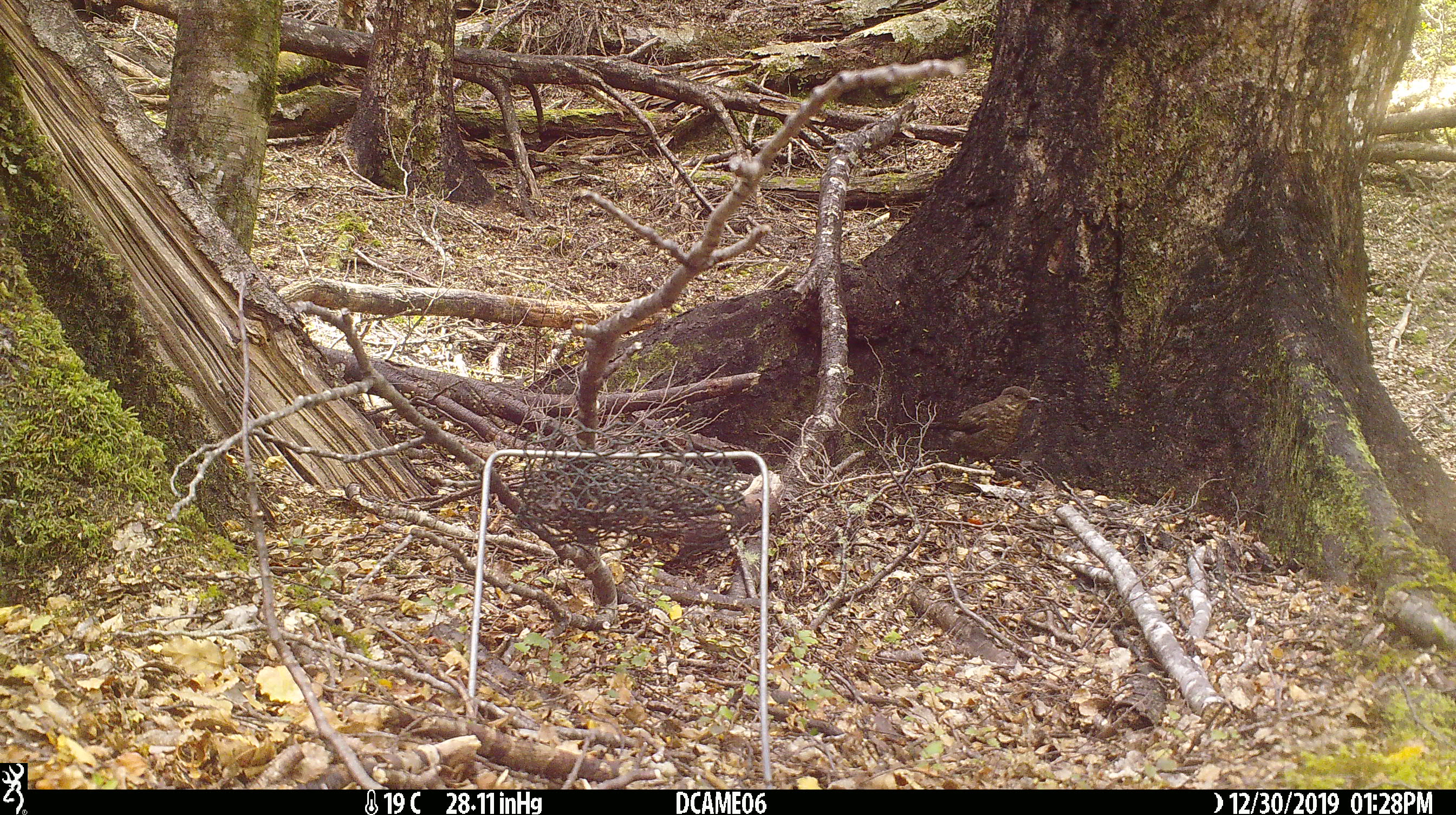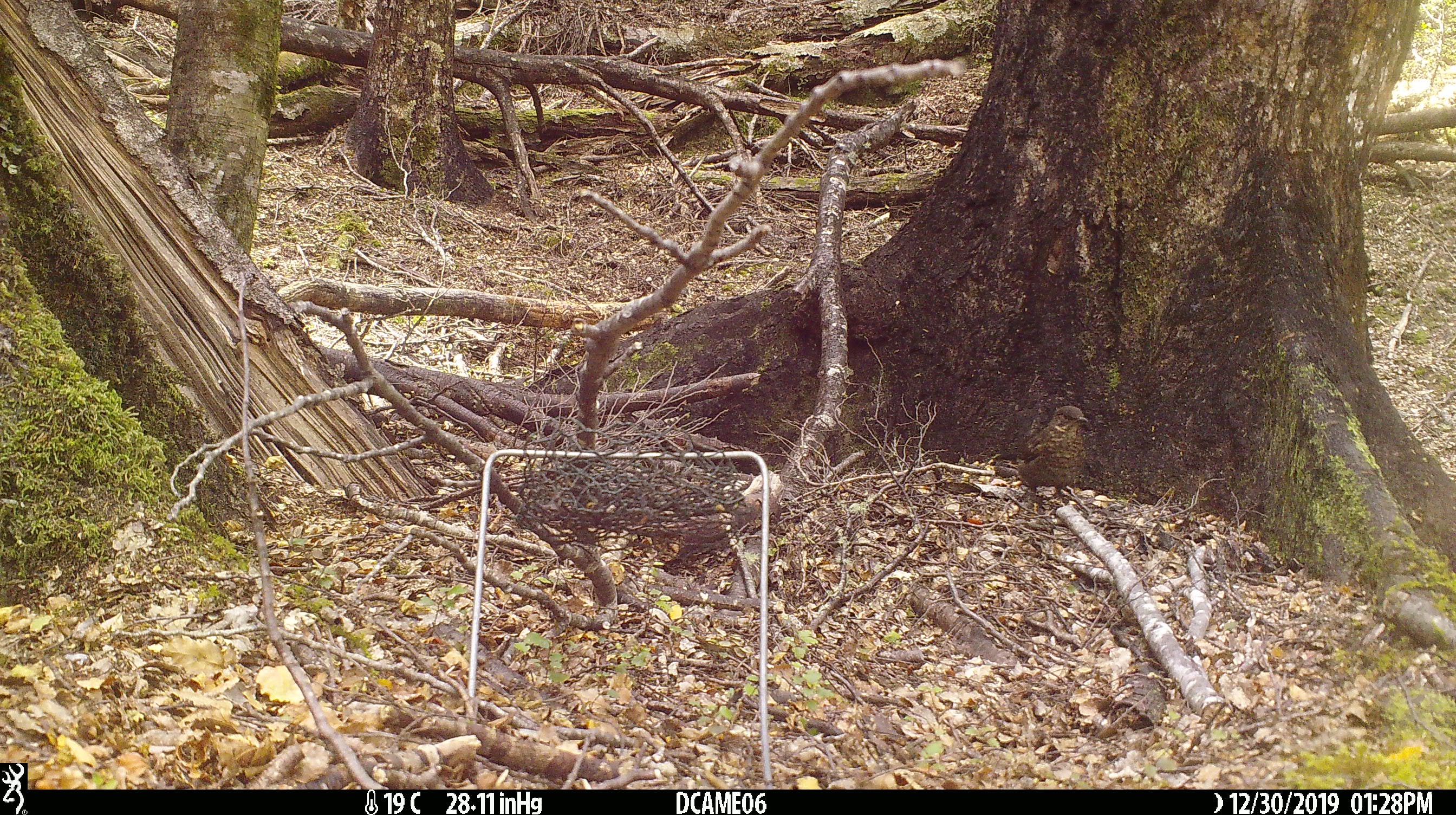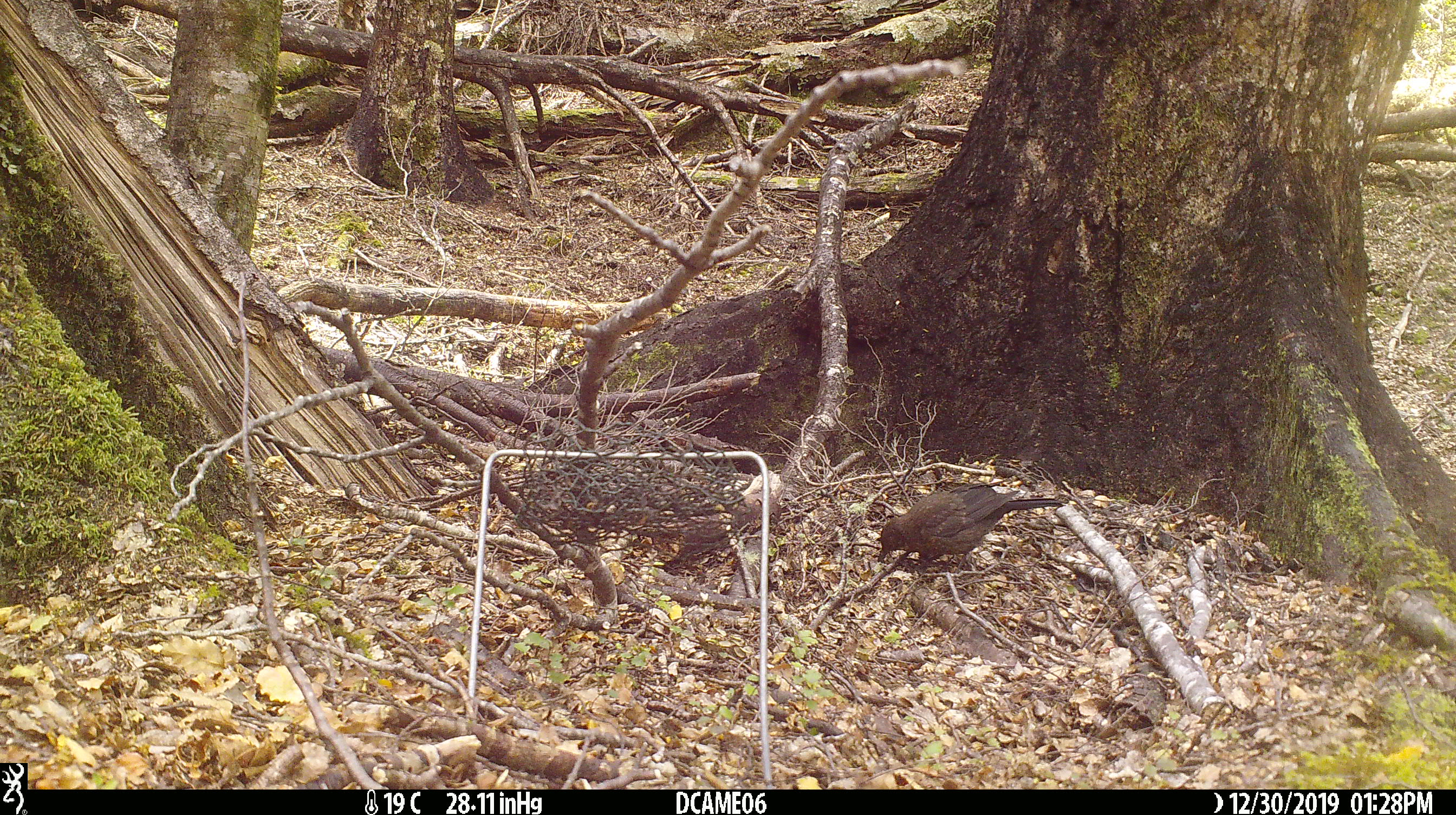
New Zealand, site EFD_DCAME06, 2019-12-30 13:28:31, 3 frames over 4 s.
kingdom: Animalia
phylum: Chordata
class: Aves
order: Passeriformes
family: Turdidae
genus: Turdus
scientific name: Turdus merula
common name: eurasian blackbird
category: blackbird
Blackbird (eurasian blackbird) (Turdus merula).